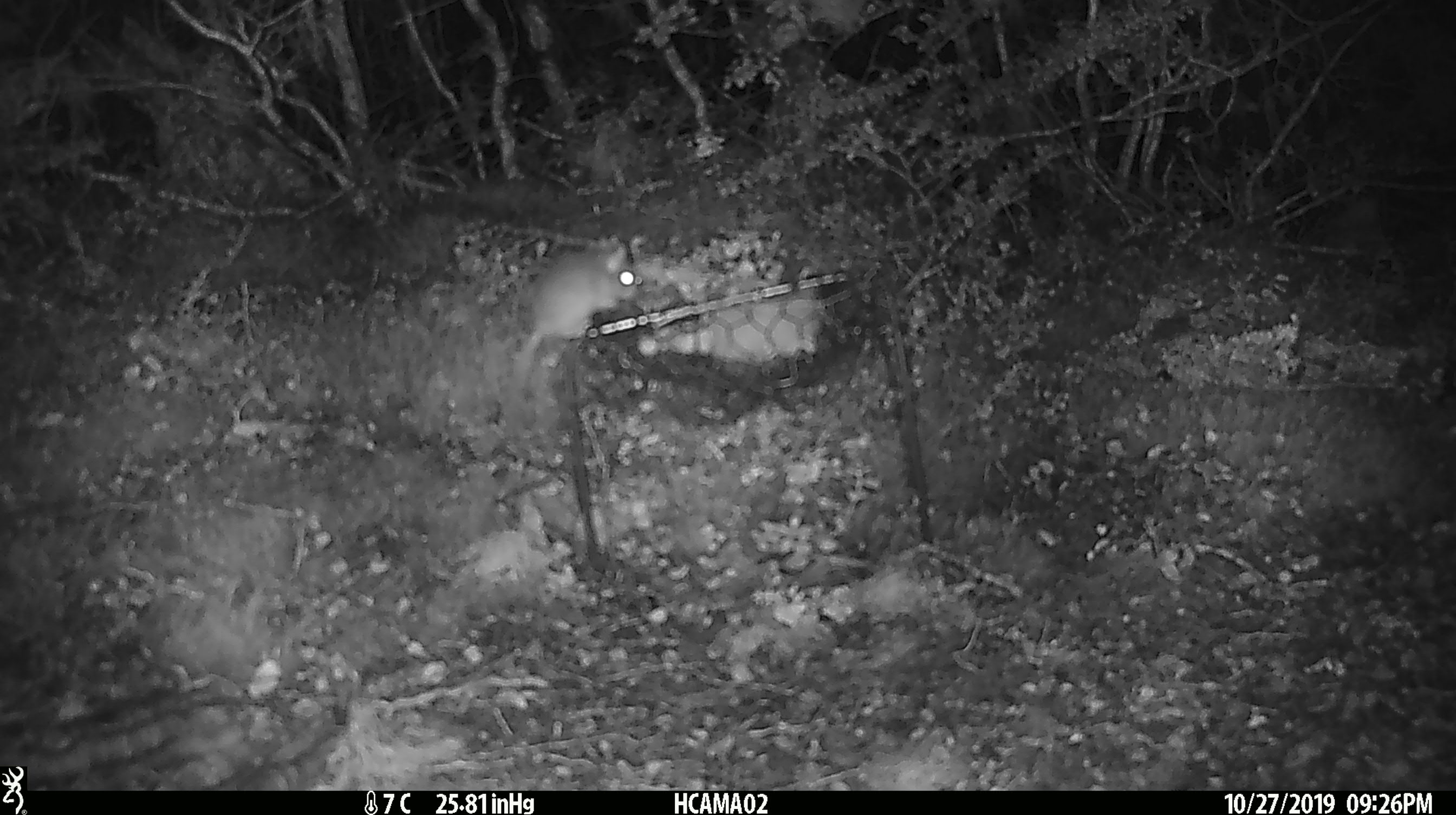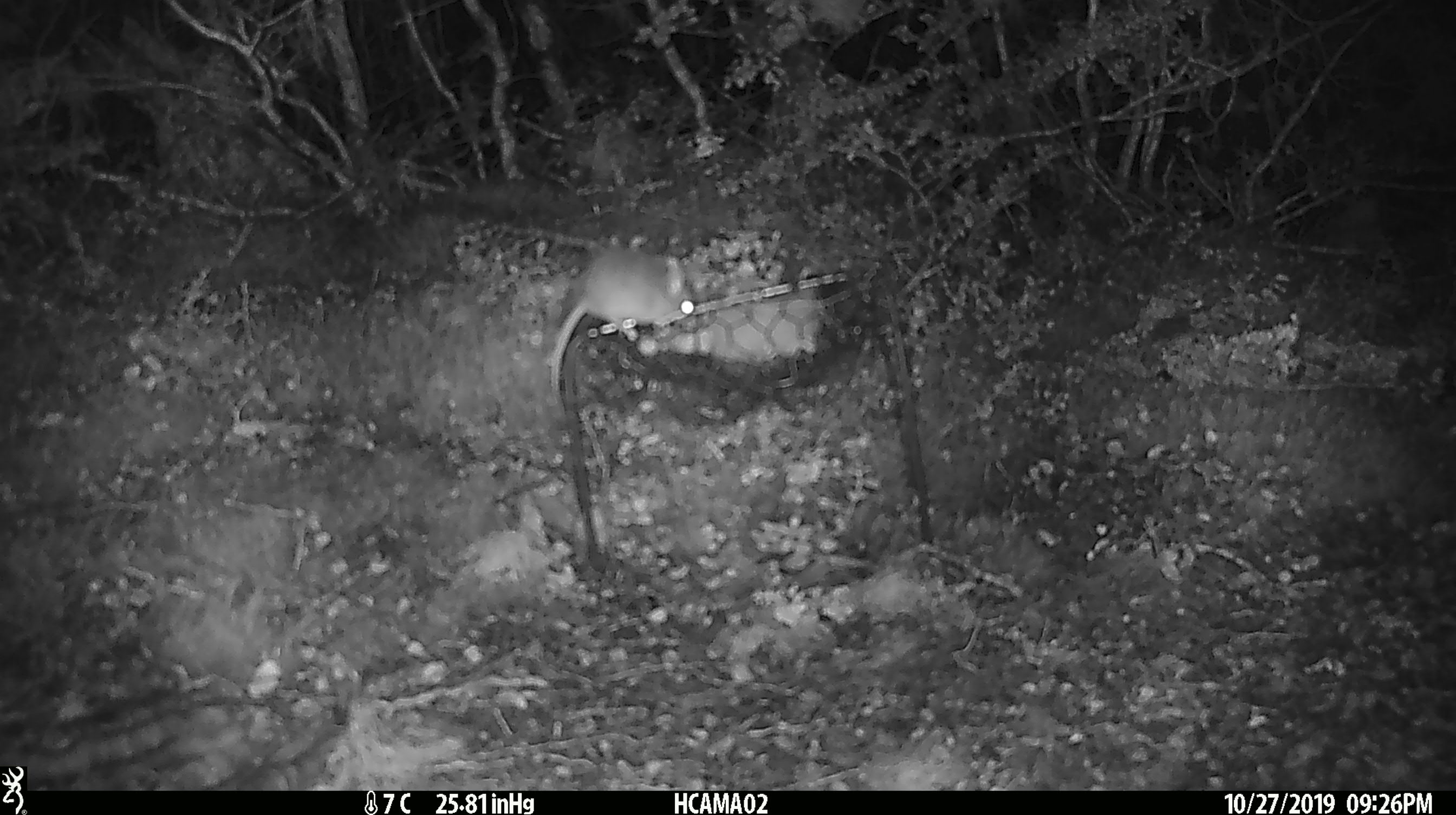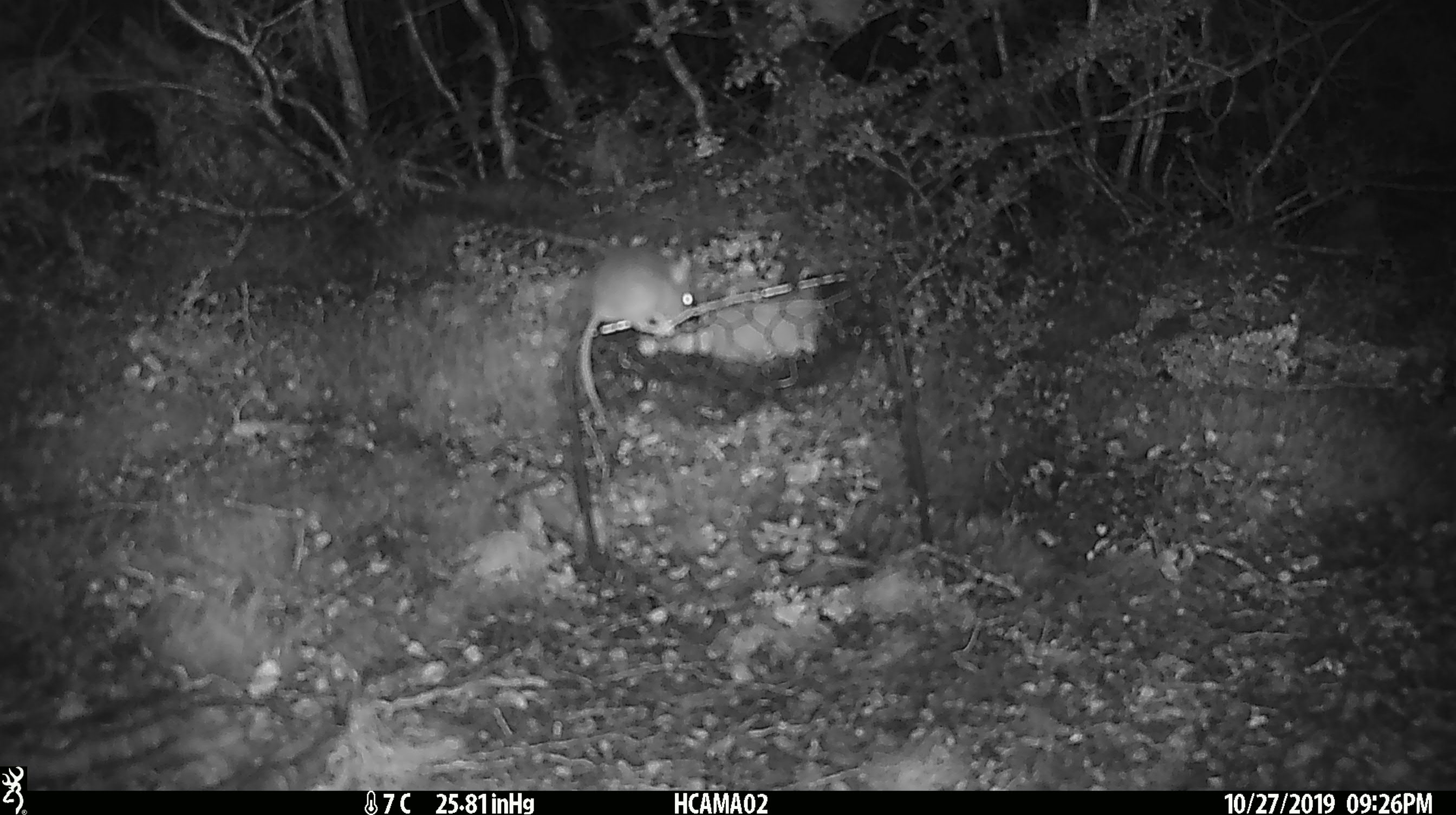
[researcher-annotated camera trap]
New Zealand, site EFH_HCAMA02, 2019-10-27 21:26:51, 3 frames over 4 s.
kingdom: Animalia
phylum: Chordata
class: Mammalia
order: Rodentia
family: Muridae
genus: Mus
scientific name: Mus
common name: mouse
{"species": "mouse (Mus)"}